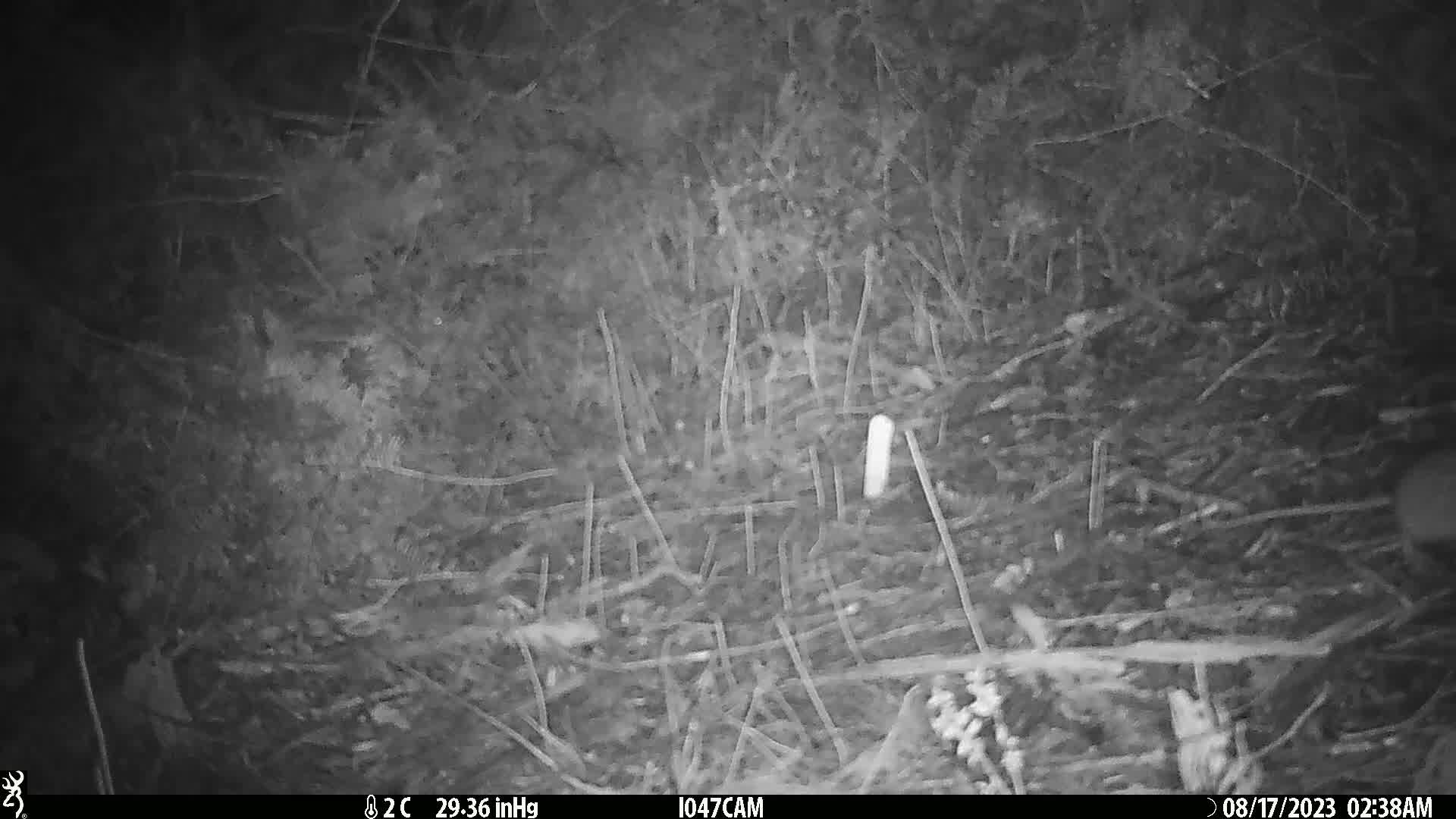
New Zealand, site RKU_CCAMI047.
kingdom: Animalia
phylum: Chordata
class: Mammalia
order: Rodentia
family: Muridae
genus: Rattus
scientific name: Rattus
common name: rat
Rat (Rattus).